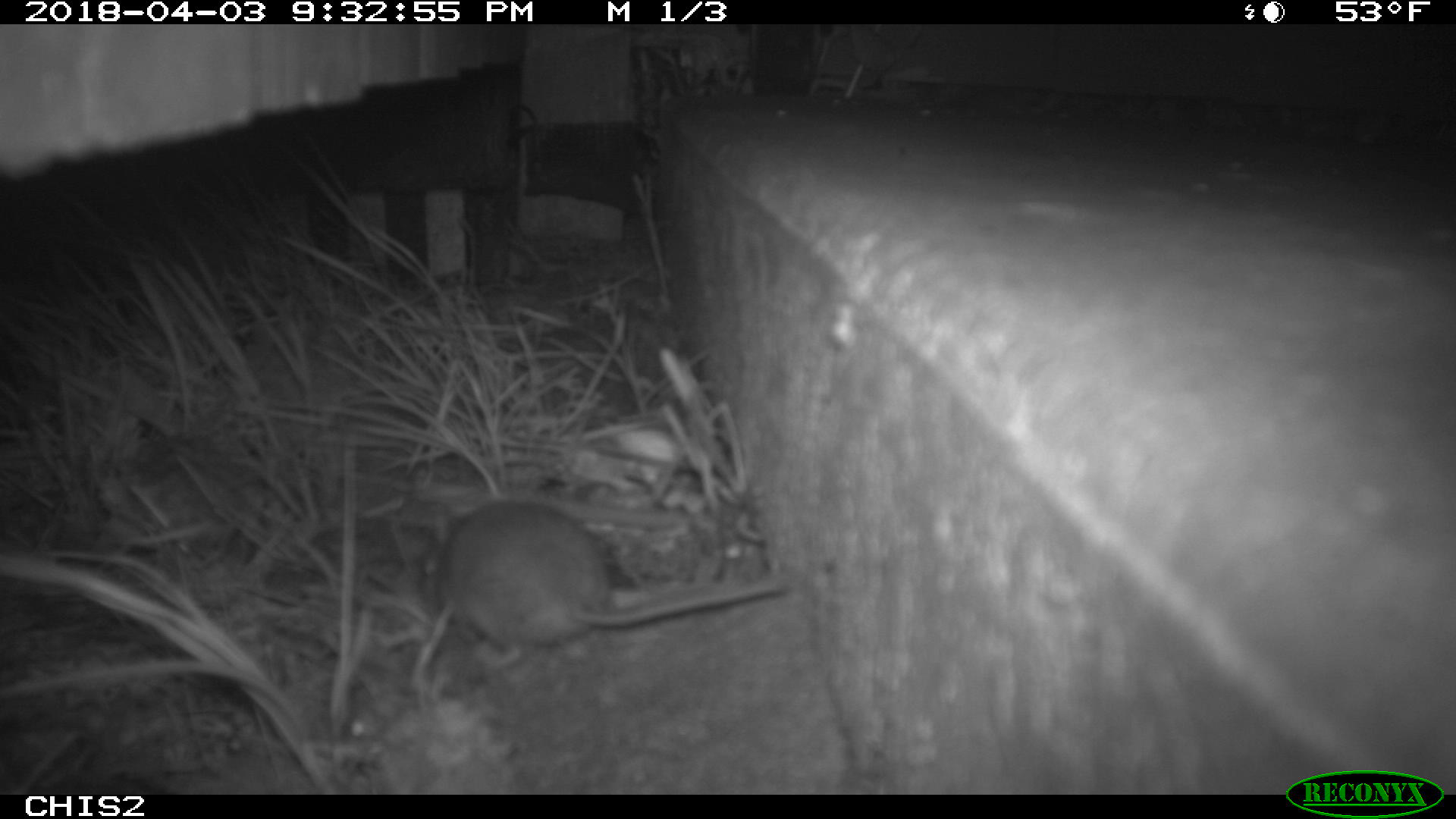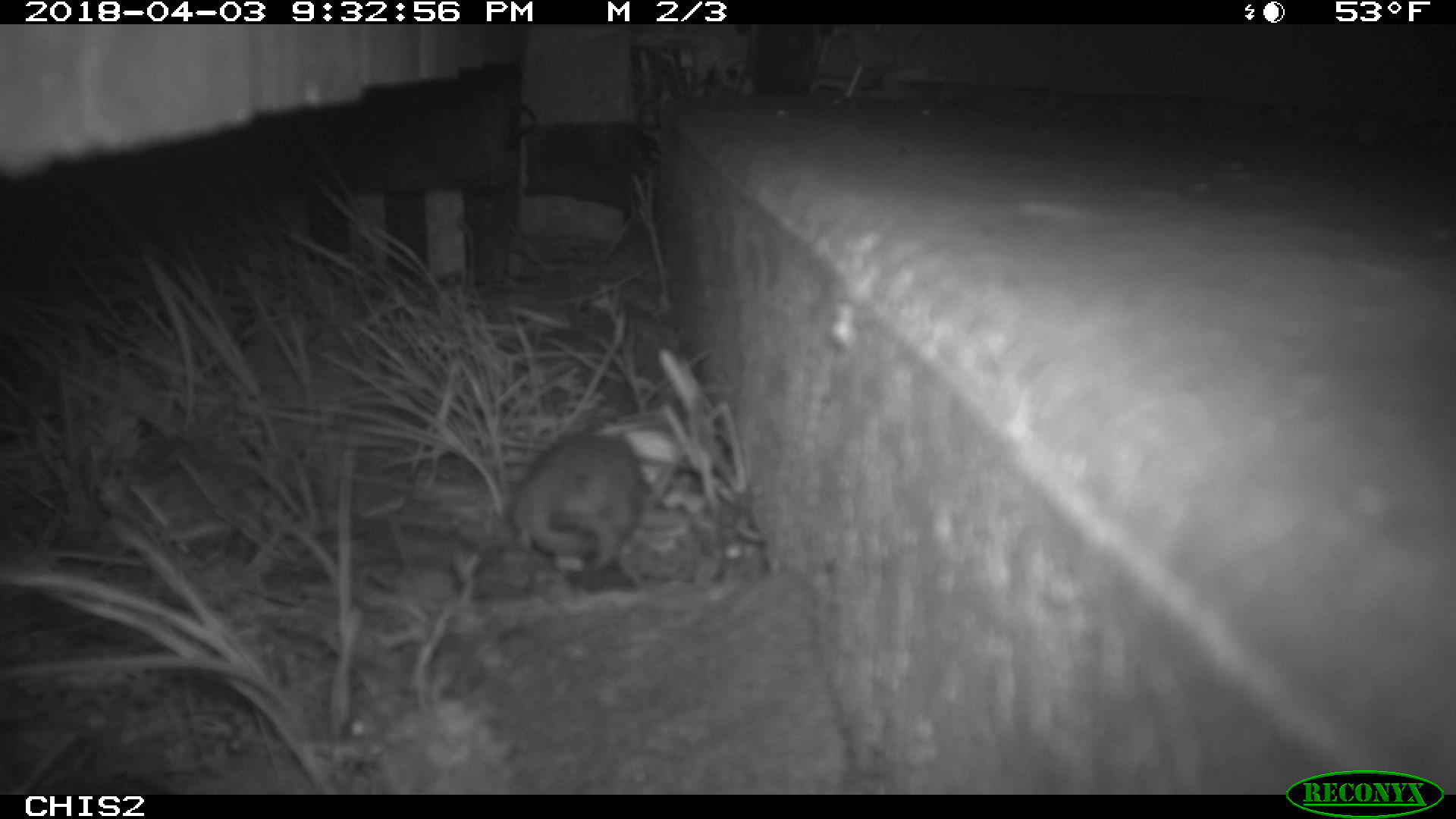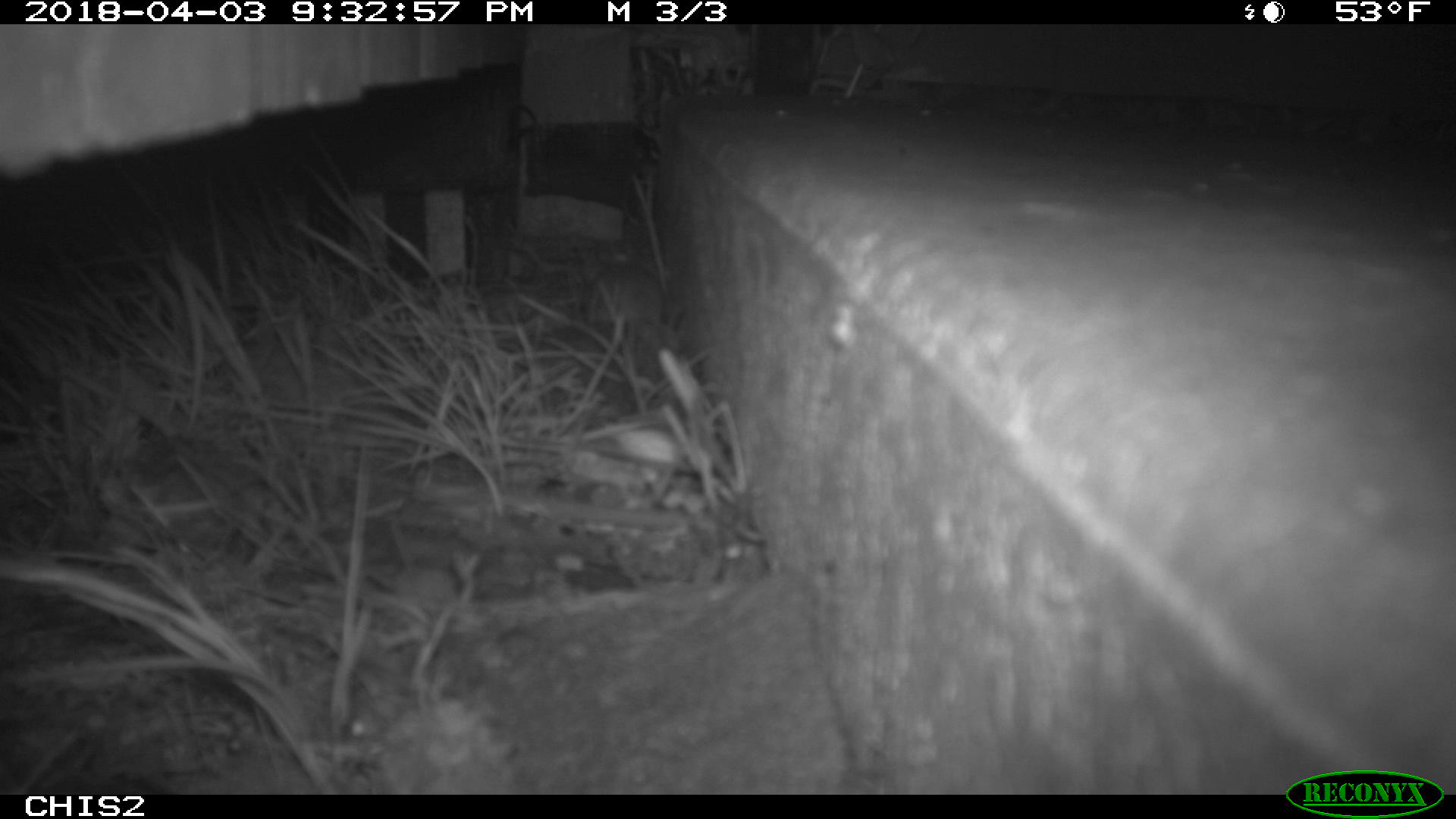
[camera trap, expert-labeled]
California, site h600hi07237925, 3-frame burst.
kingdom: Animalia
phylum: Chordata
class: Mammalia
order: Rodentia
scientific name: Rodentia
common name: rodent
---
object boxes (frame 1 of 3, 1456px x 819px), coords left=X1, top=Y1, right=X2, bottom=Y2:
rodent: left=403, top=499, right=789, bottom=649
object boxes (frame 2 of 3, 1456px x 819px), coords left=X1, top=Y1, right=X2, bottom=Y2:
rodent: left=509, top=429, right=682, bottom=576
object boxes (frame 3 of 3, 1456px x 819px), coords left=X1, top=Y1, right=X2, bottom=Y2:
rodent: left=580, top=255, right=665, bottom=322